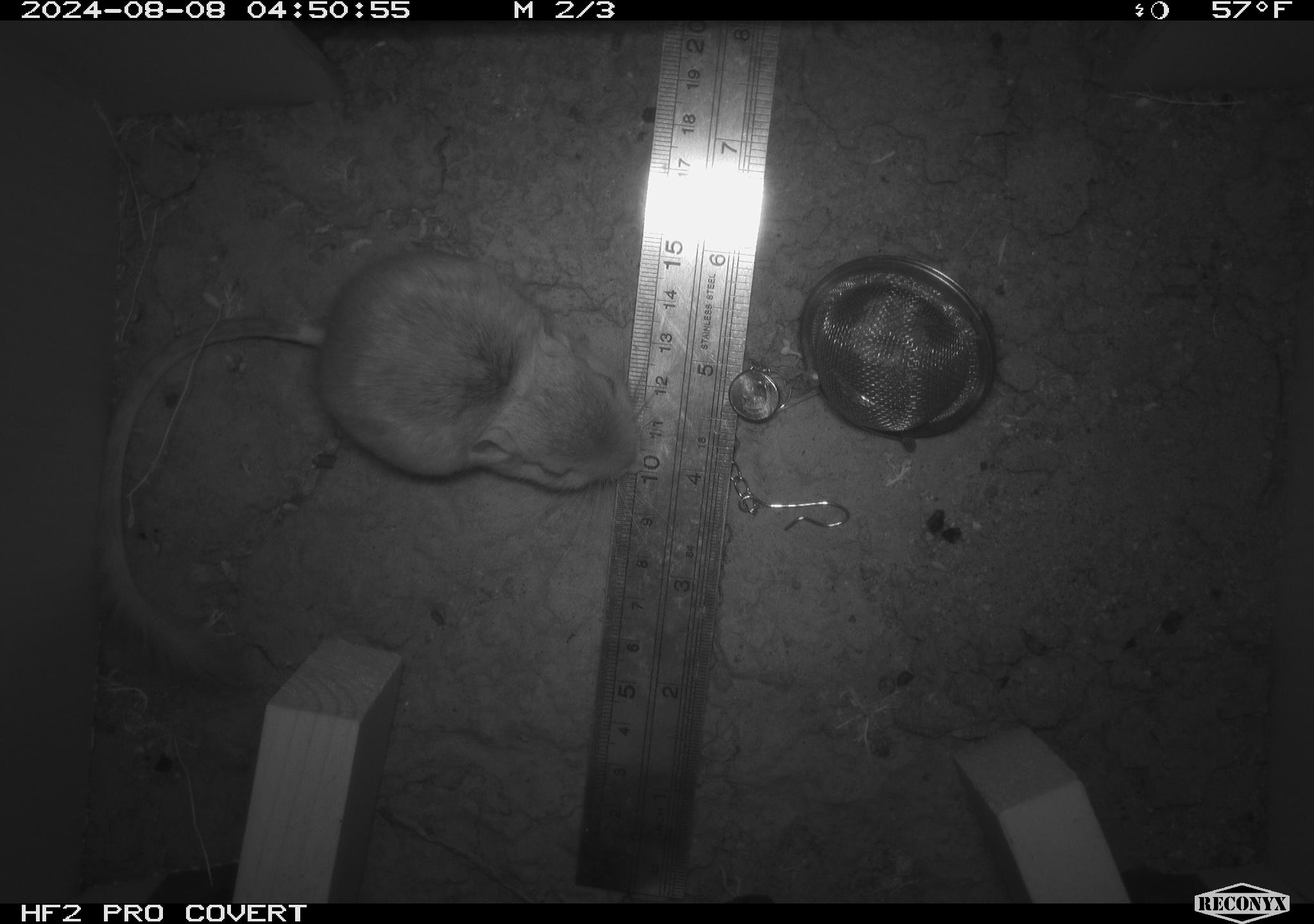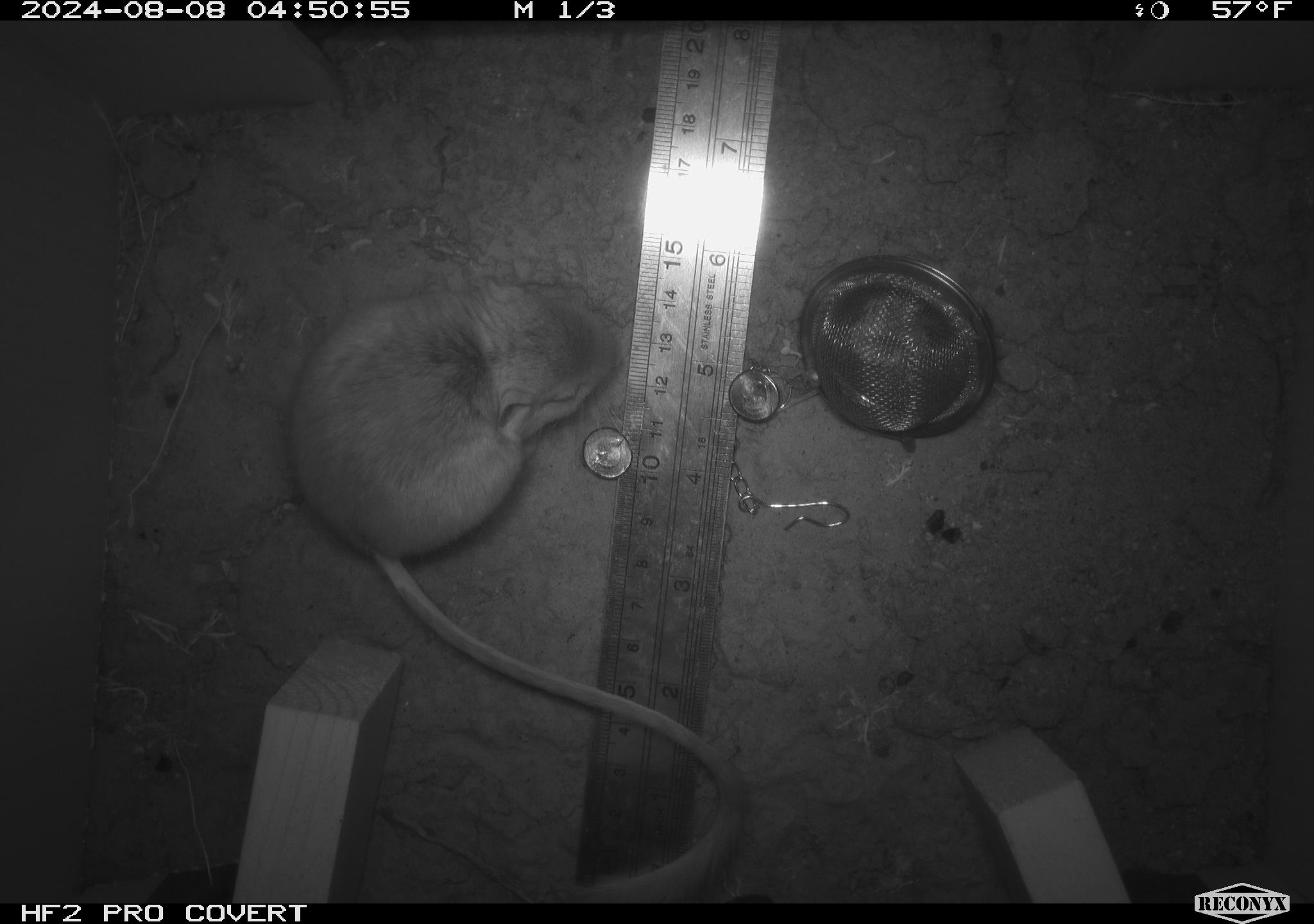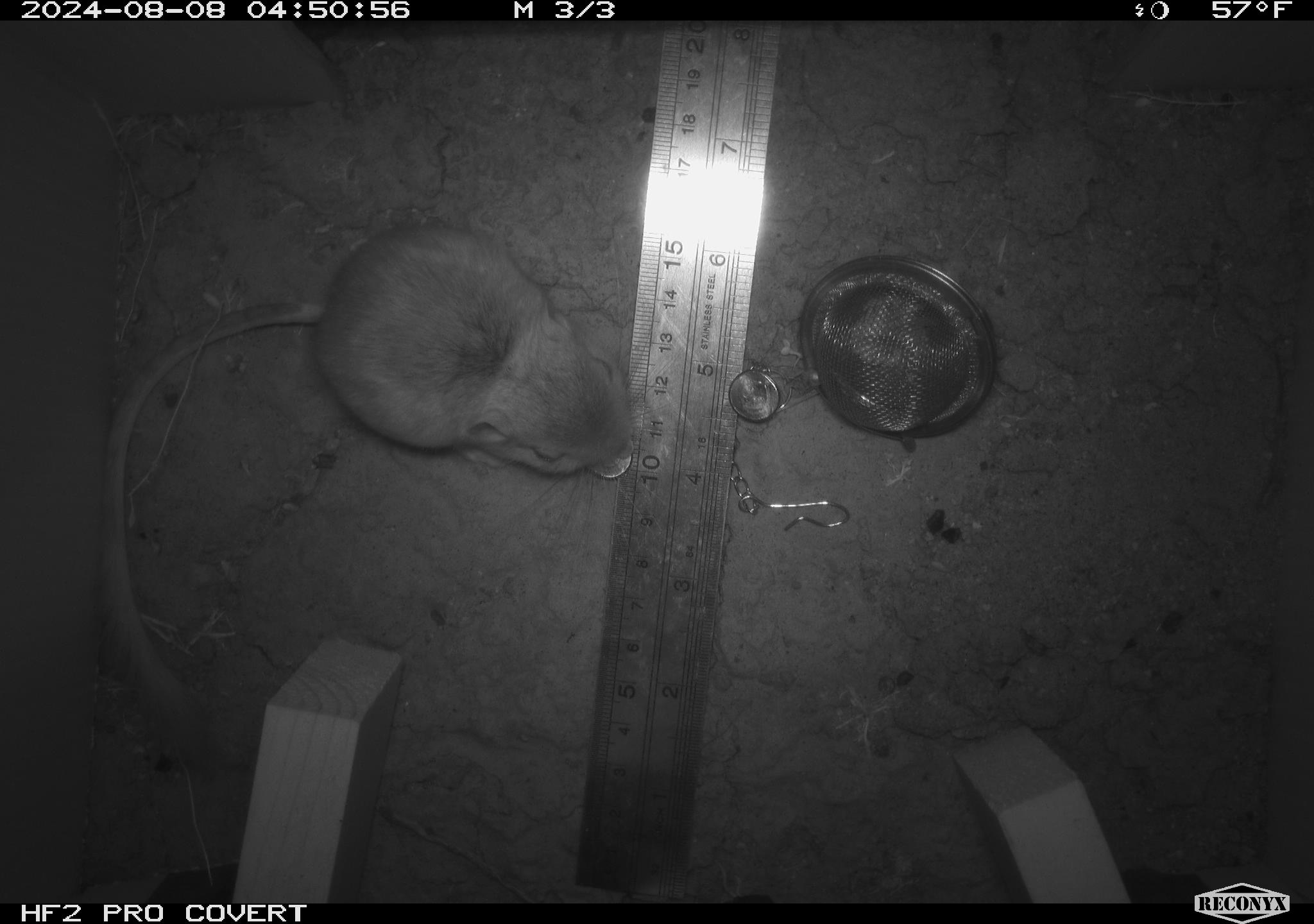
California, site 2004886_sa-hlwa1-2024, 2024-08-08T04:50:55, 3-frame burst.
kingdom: Animalia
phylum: Chordata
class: Mammalia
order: Rodentia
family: Heteromyidae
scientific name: Heteromyidae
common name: kangaroo rats and pocket mice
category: heteromyidae family